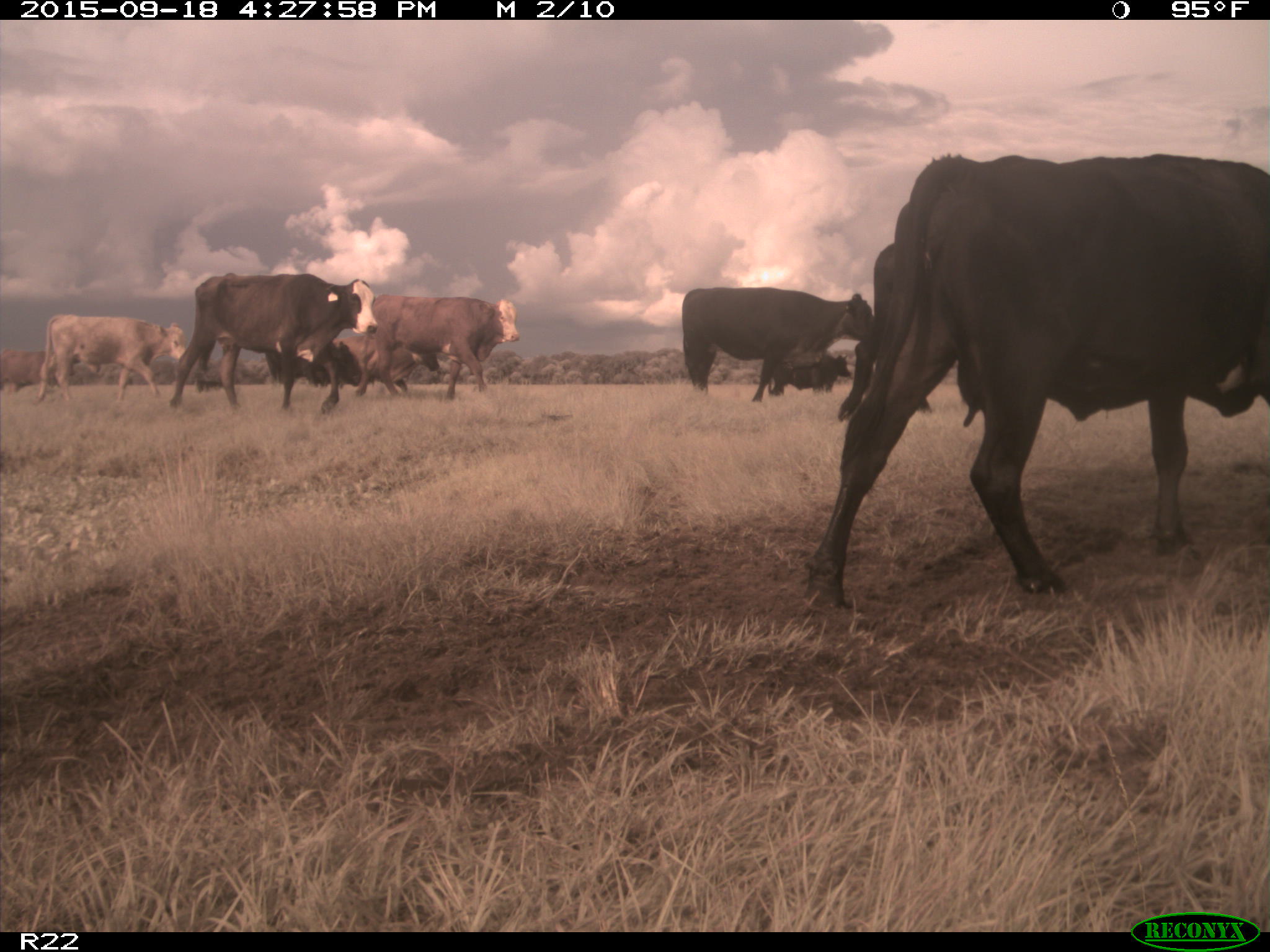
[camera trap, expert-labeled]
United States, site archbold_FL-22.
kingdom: Animalia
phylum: Chordata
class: Mammalia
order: Artiodactyla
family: Bovidae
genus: Bos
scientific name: Bos taurus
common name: domestic cow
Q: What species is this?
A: Bos taurus (domestic cow).